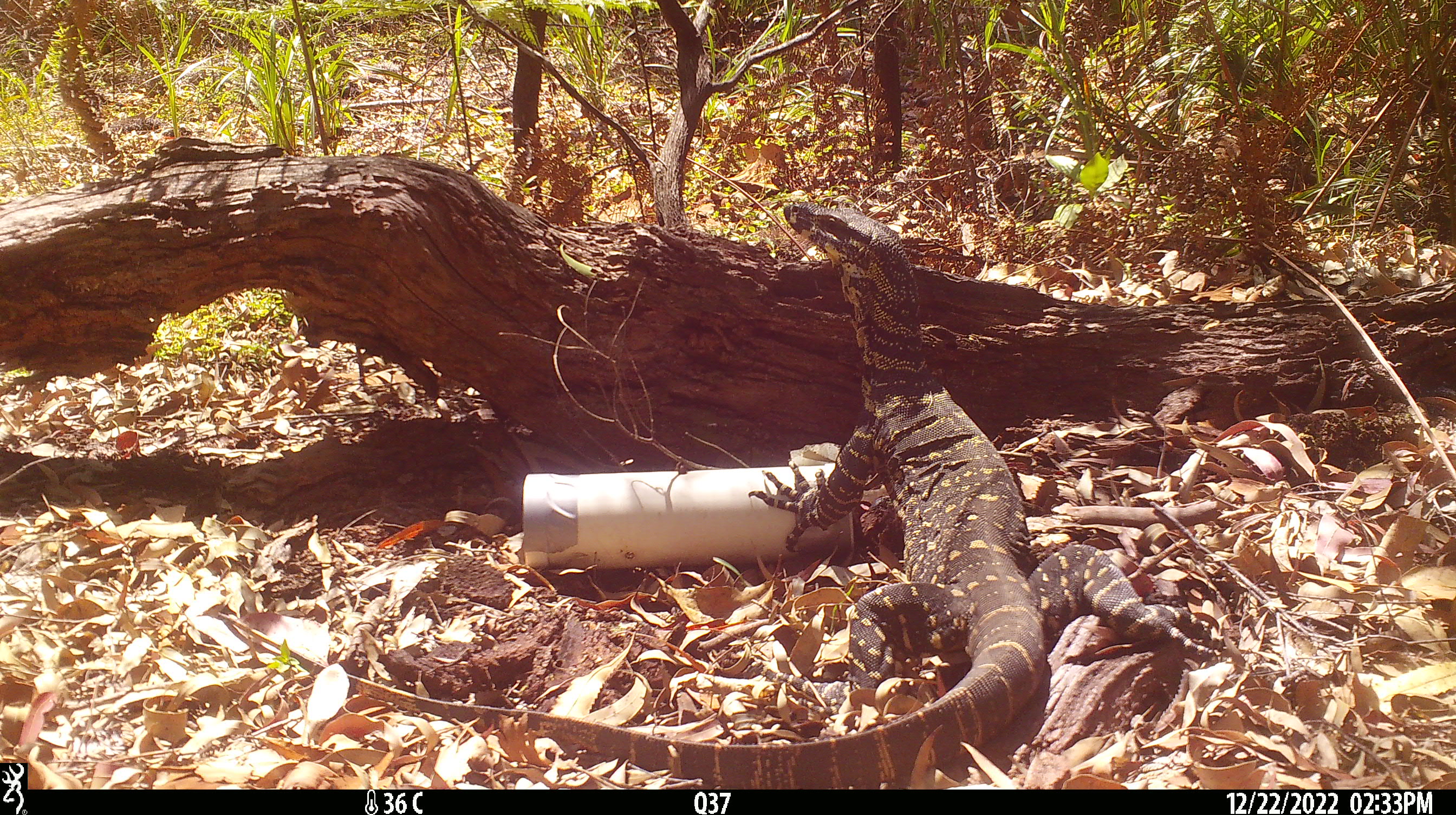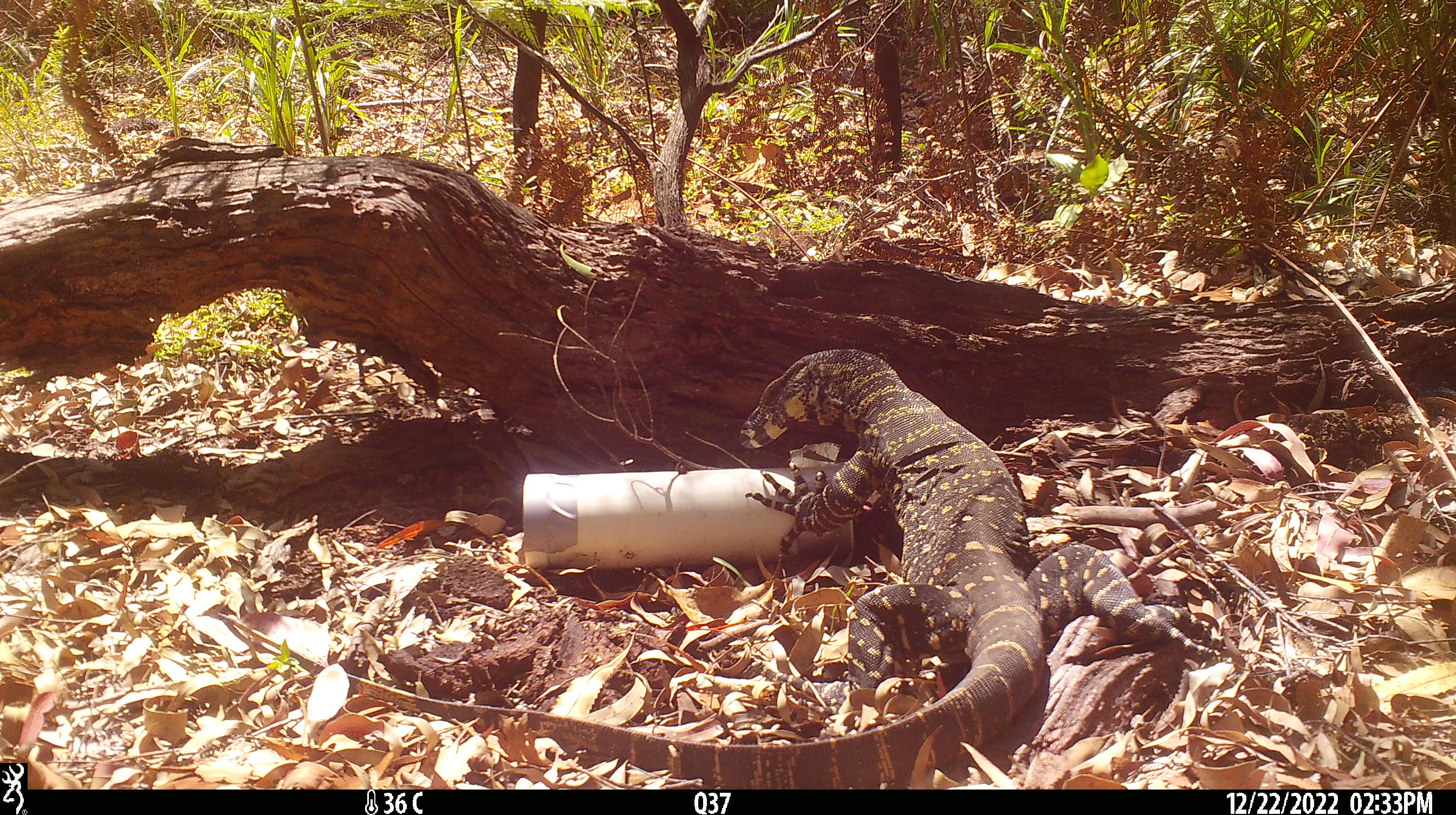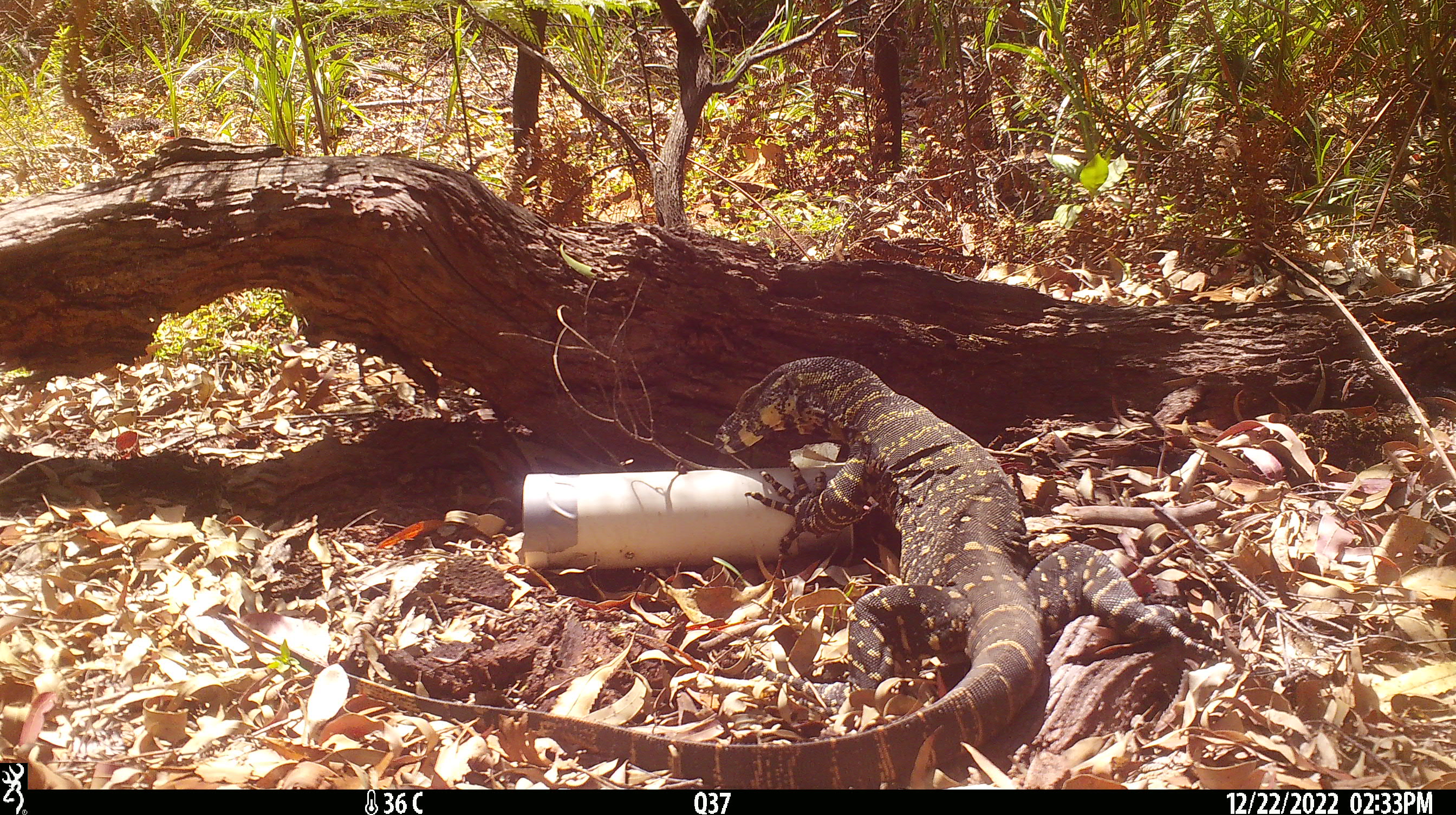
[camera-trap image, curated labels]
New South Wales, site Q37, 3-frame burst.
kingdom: Animalia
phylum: Chordata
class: Reptilia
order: Squamata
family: Varanidae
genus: Varanus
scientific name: Varanus varius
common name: lace monitor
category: goanna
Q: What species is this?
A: Goanna (lace monitor) (Varanus varius).